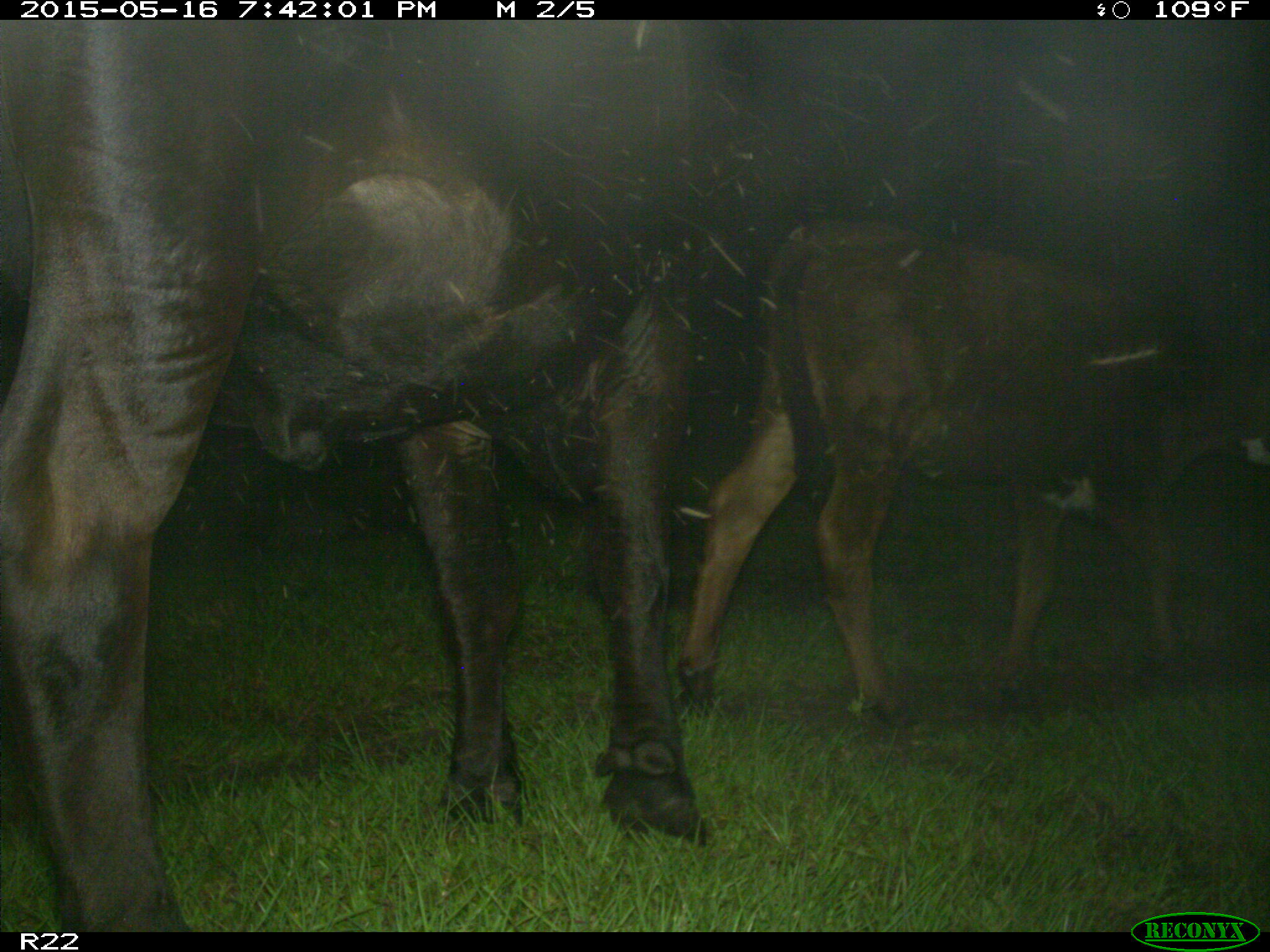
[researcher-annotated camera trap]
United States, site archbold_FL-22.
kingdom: Animalia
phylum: Chordata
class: Mammalia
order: Artiodactyla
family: Bovidae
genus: Bos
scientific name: Bos taurus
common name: domestic cow